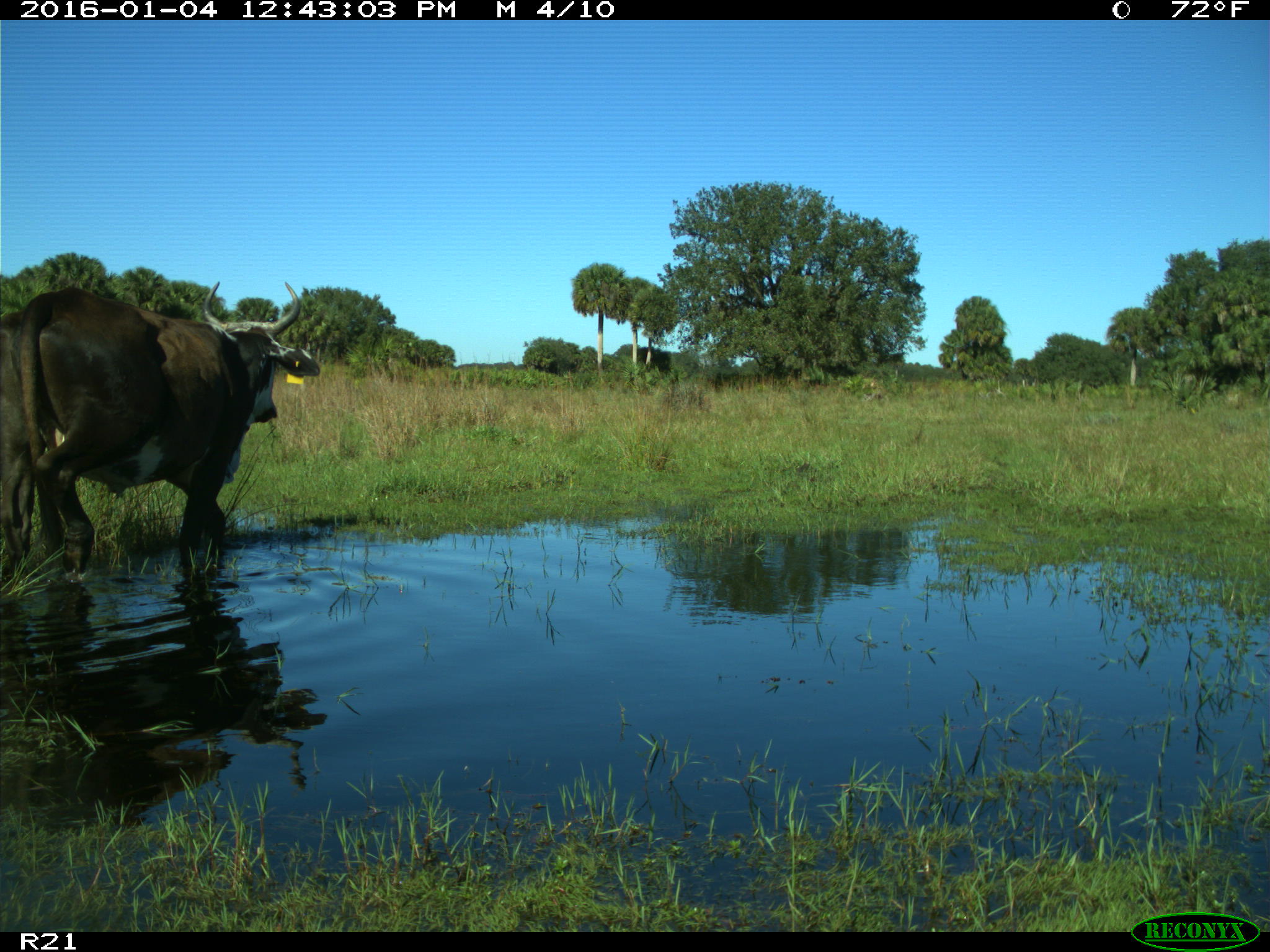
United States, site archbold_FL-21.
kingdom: Animalia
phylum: Chordata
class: Mammalia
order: Artiodactyla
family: Bovidae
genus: Bos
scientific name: Bos taurus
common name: domestic cow